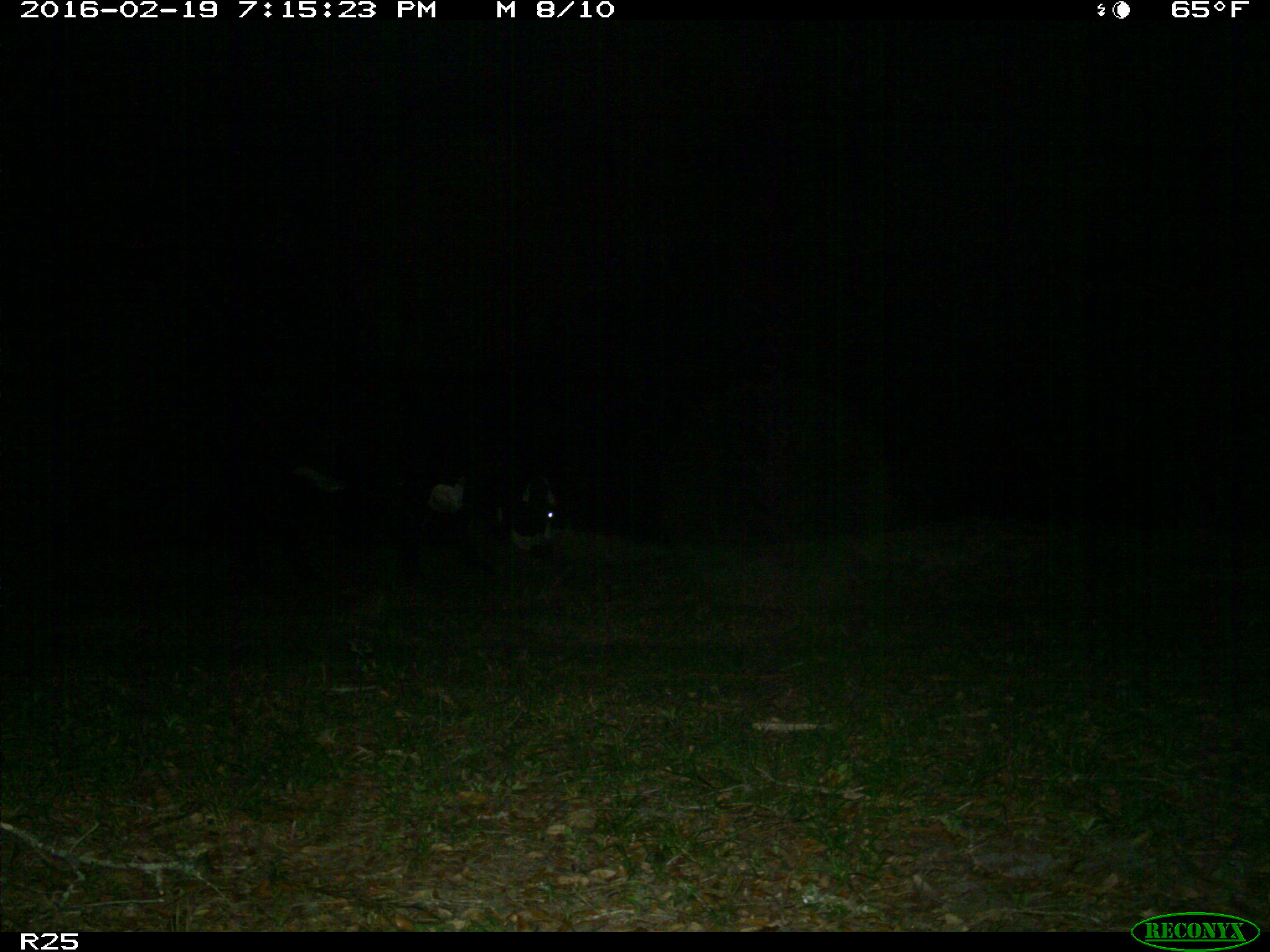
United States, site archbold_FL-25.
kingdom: Animalia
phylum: Chordata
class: Mammalia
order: Artiodactyla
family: Bovidae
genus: Bos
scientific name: Bos taurus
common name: domestic cow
Bos taurus (domestic cow).